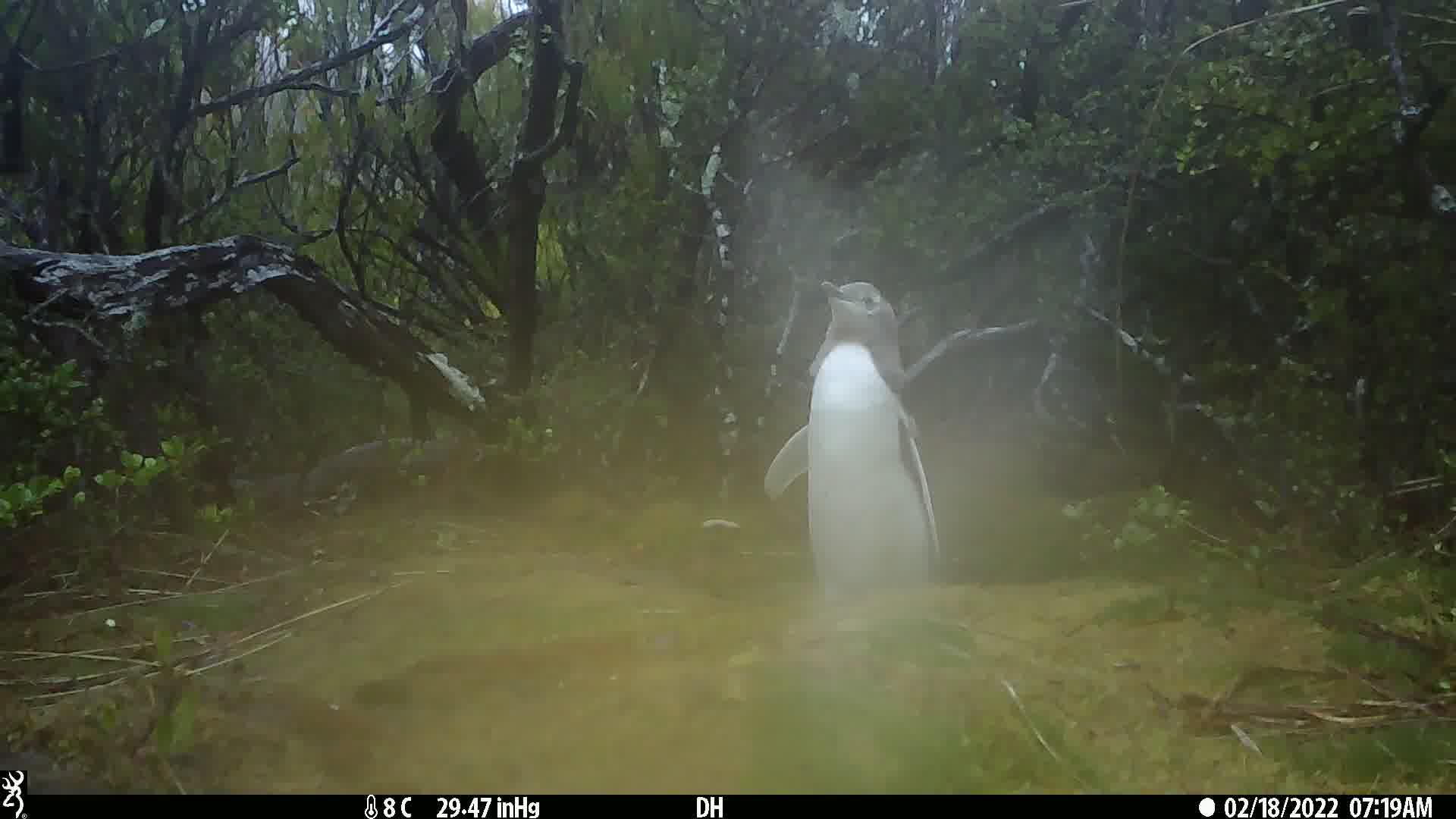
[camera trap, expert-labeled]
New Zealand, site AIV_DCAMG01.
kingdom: Animalia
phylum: Chordata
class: Aves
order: Sphenisciformes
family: Spheniscidae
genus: Megadyptes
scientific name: Megadyptes antipodes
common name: yellow-eyed penguin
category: yellow eyed penguin